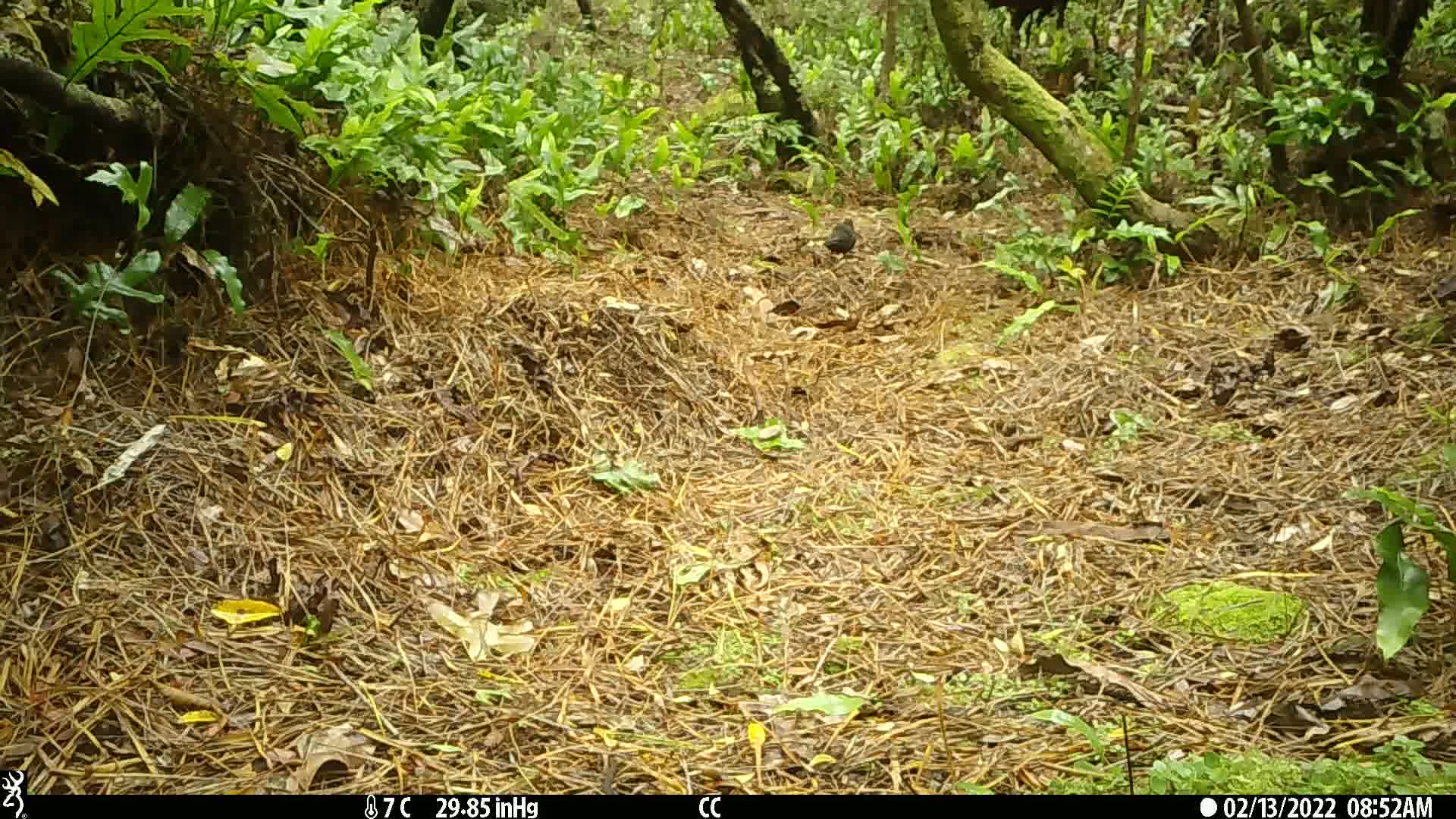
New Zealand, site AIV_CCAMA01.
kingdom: Animalia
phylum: Chordata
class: Aves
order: Passeriformes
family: Turdidae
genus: Turdus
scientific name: Turdus merula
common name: eurasian blackbird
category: blackbird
Blackbird (eurasian blackbird) (Turdus merula).